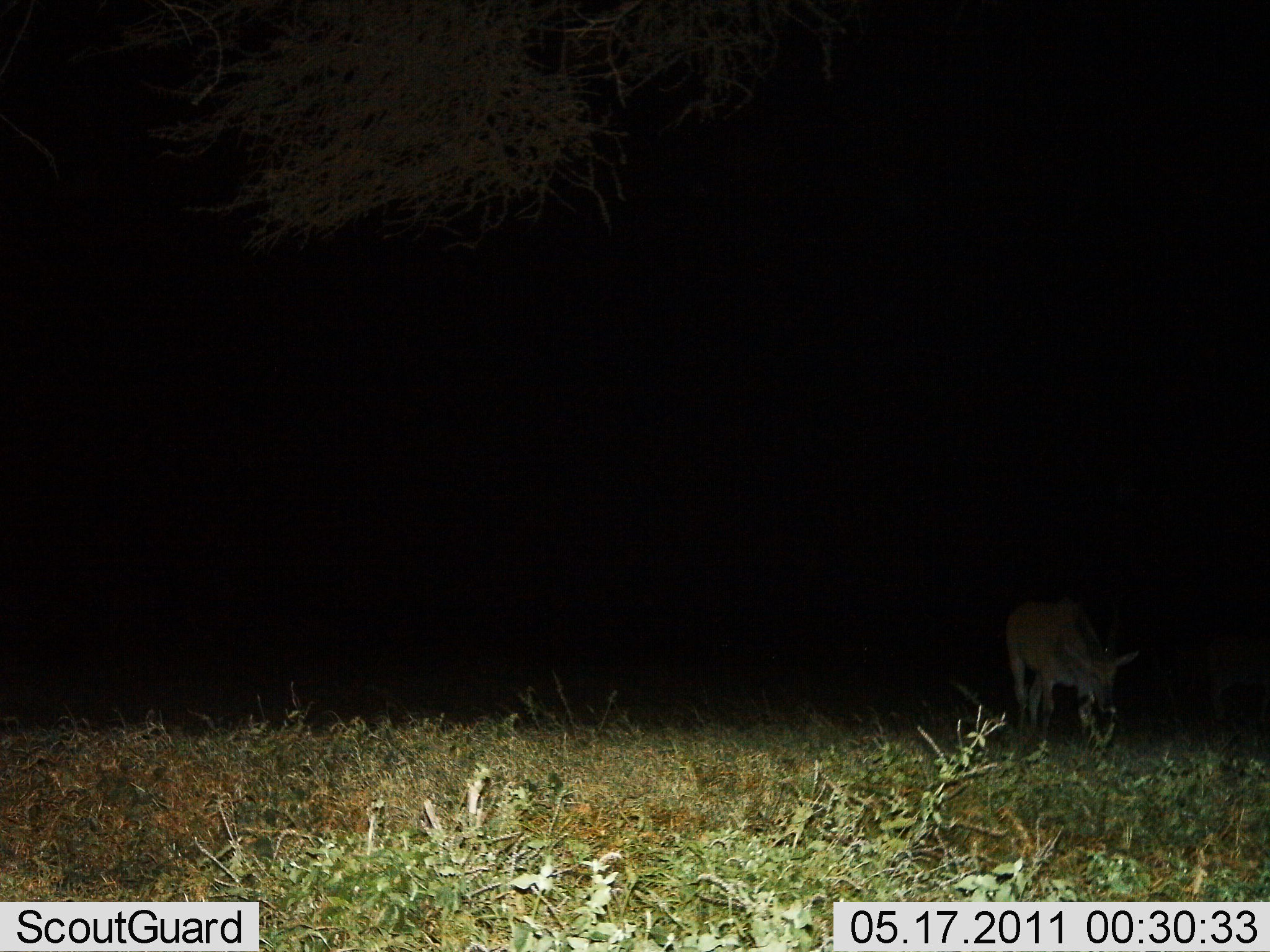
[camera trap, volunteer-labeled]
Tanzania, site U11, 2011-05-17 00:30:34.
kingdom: Animalia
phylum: Chordata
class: Mammalia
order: Artiodactyla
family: Bovidae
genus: Alcelaphus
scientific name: Alcelaphus buselaphus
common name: hartebeest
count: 1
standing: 20%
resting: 0%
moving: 0%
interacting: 0%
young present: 0%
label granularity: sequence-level